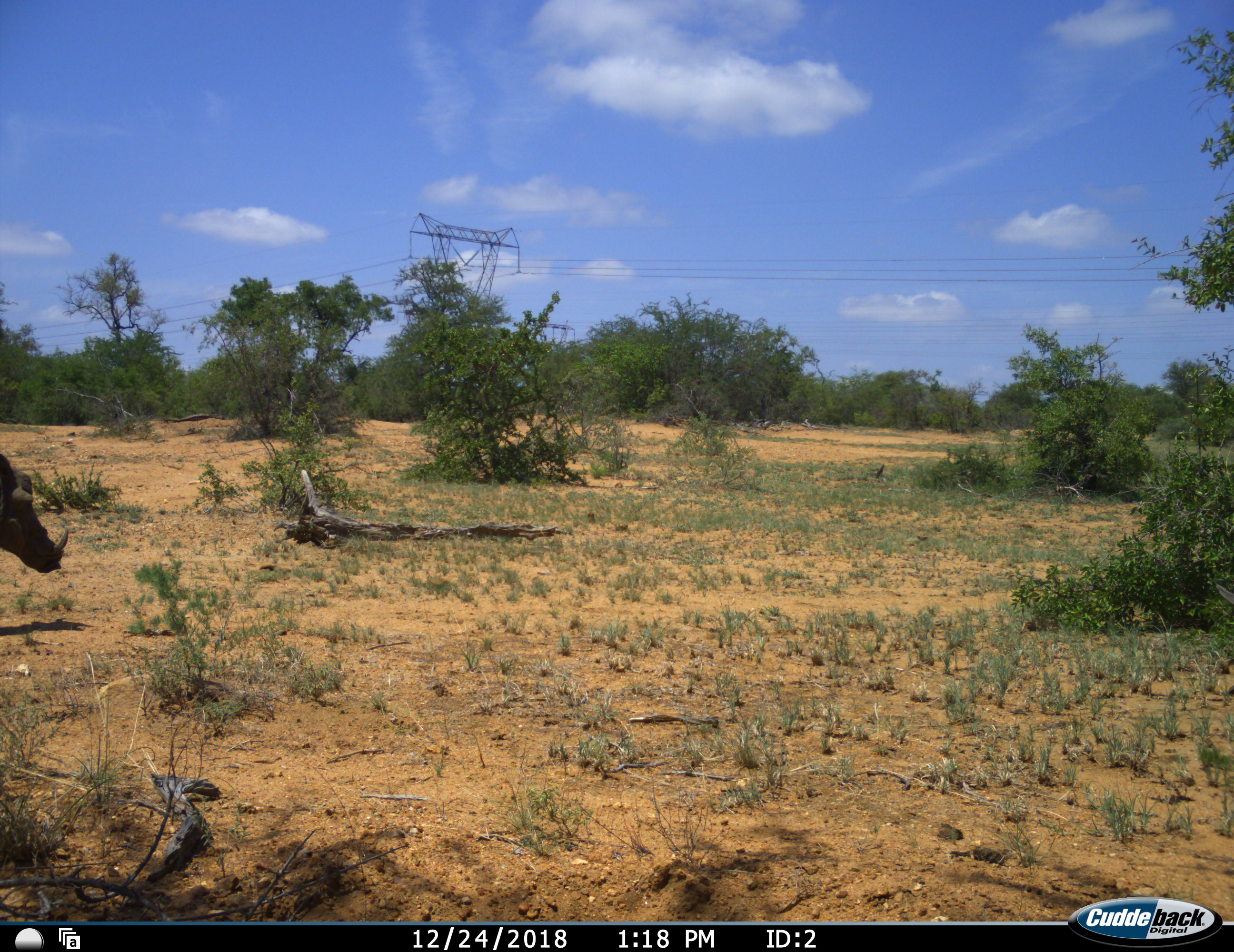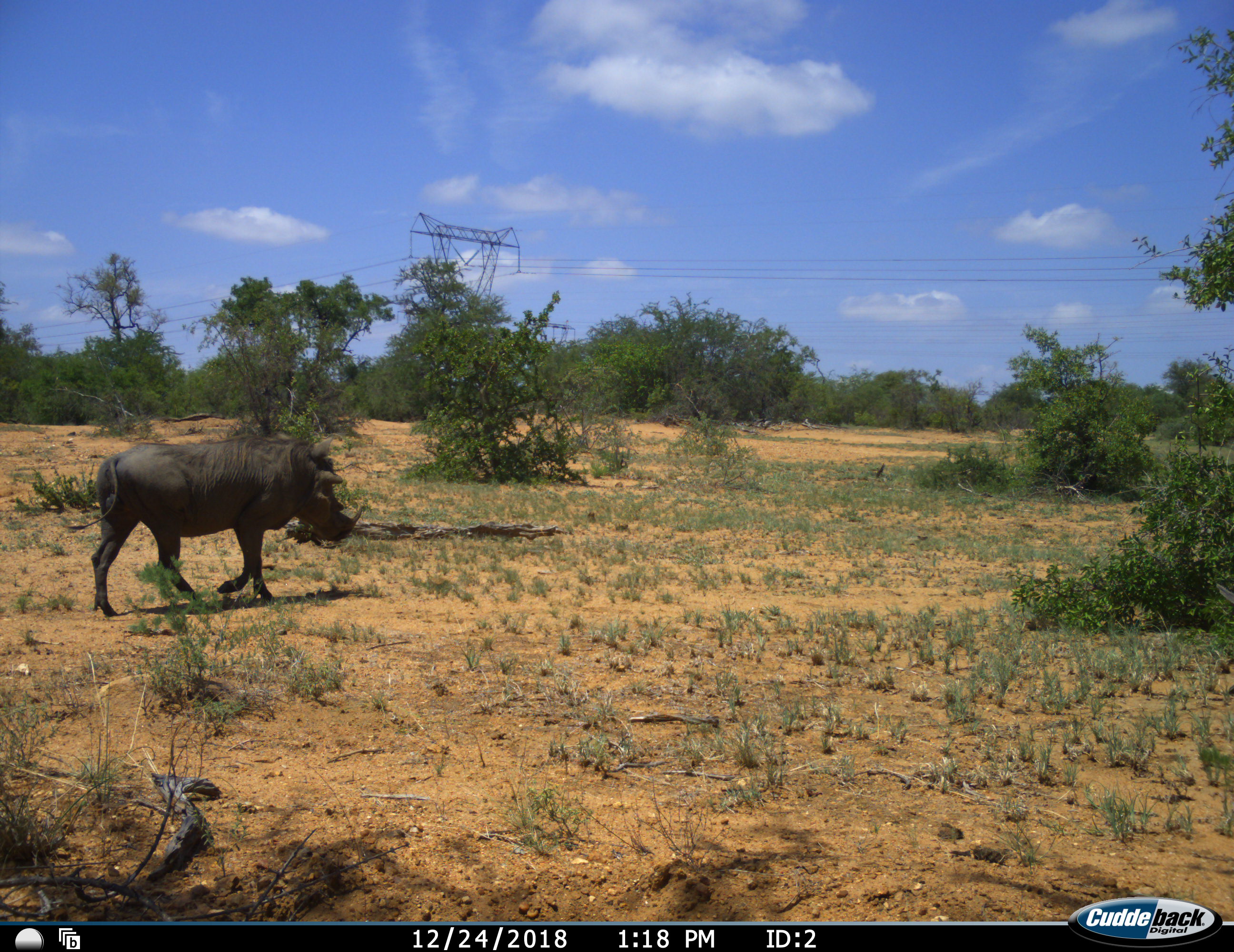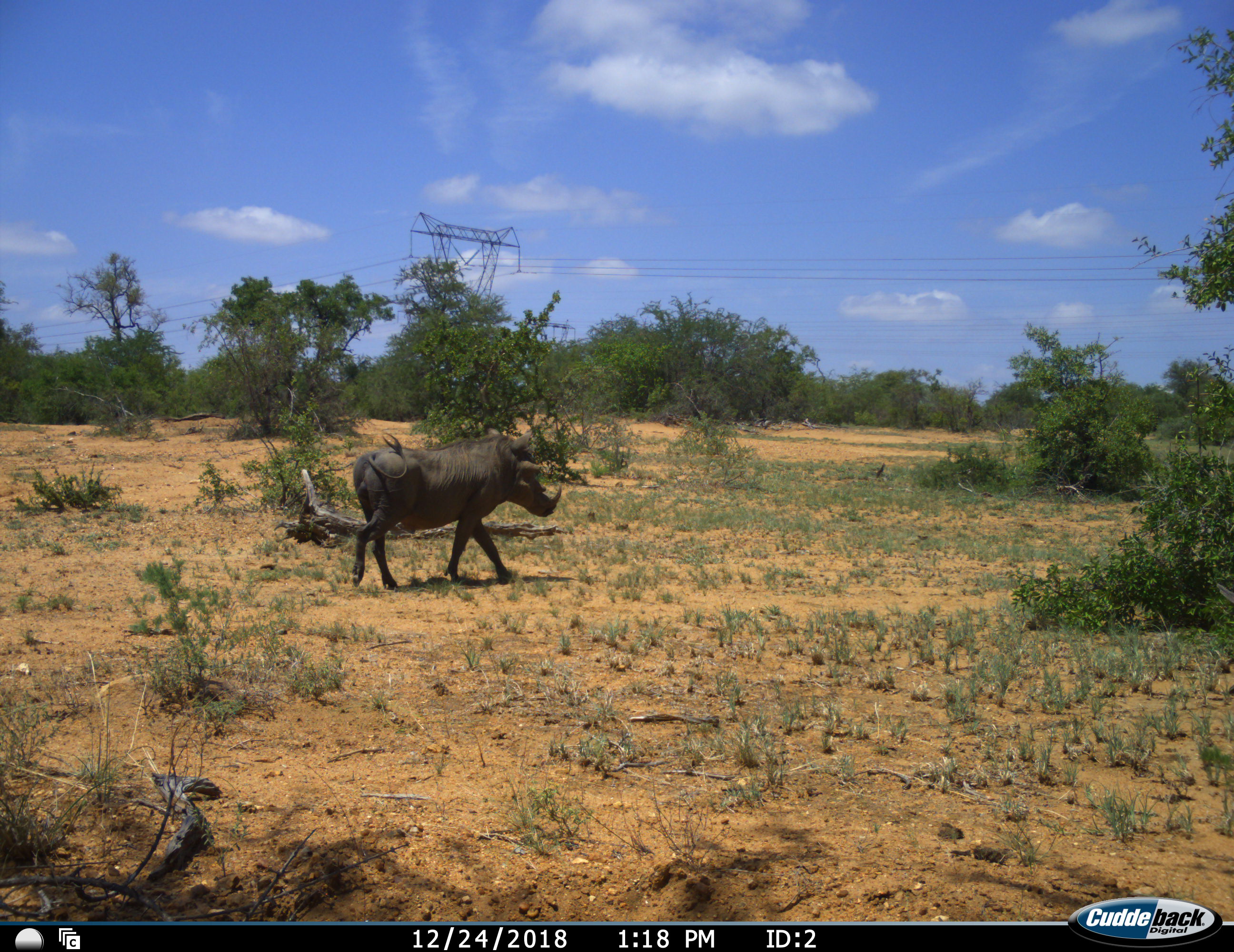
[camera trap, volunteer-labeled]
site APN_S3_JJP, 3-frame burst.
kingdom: Animalia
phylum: Chordata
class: Mammalia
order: Artiodactyla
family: Suidae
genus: Phacochoerus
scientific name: Phacochoerus africanus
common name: warthog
Warthog (Phacochoerus africanus), count 1. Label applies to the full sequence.